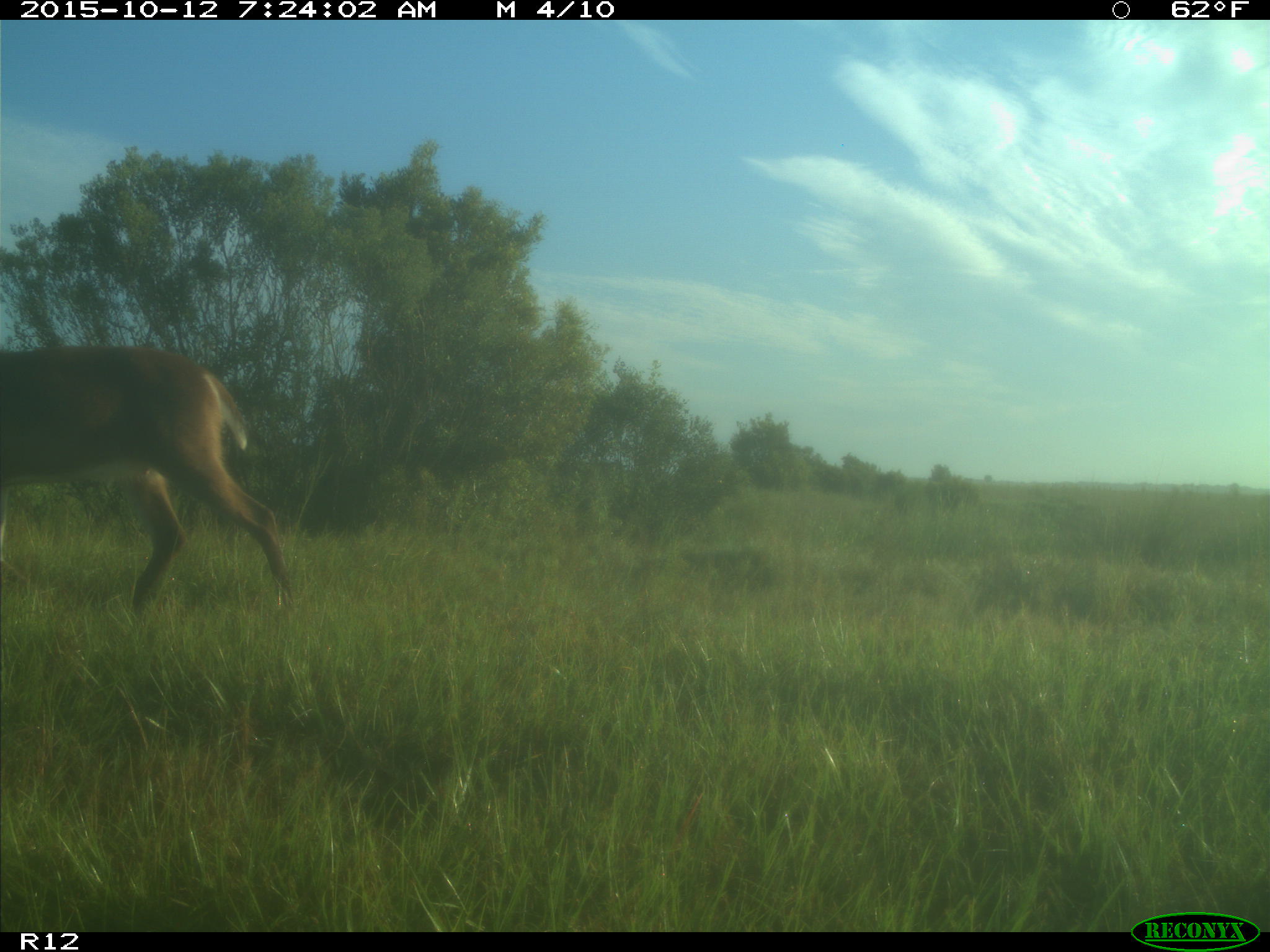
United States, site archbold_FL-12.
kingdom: Animalia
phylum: Chordata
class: Mammalia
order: Artiodactyla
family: Cervidae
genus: Odocoileus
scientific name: Odocoileus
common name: deer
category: unidentified deer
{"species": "unidentified deer (deer) (Odocoileus)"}